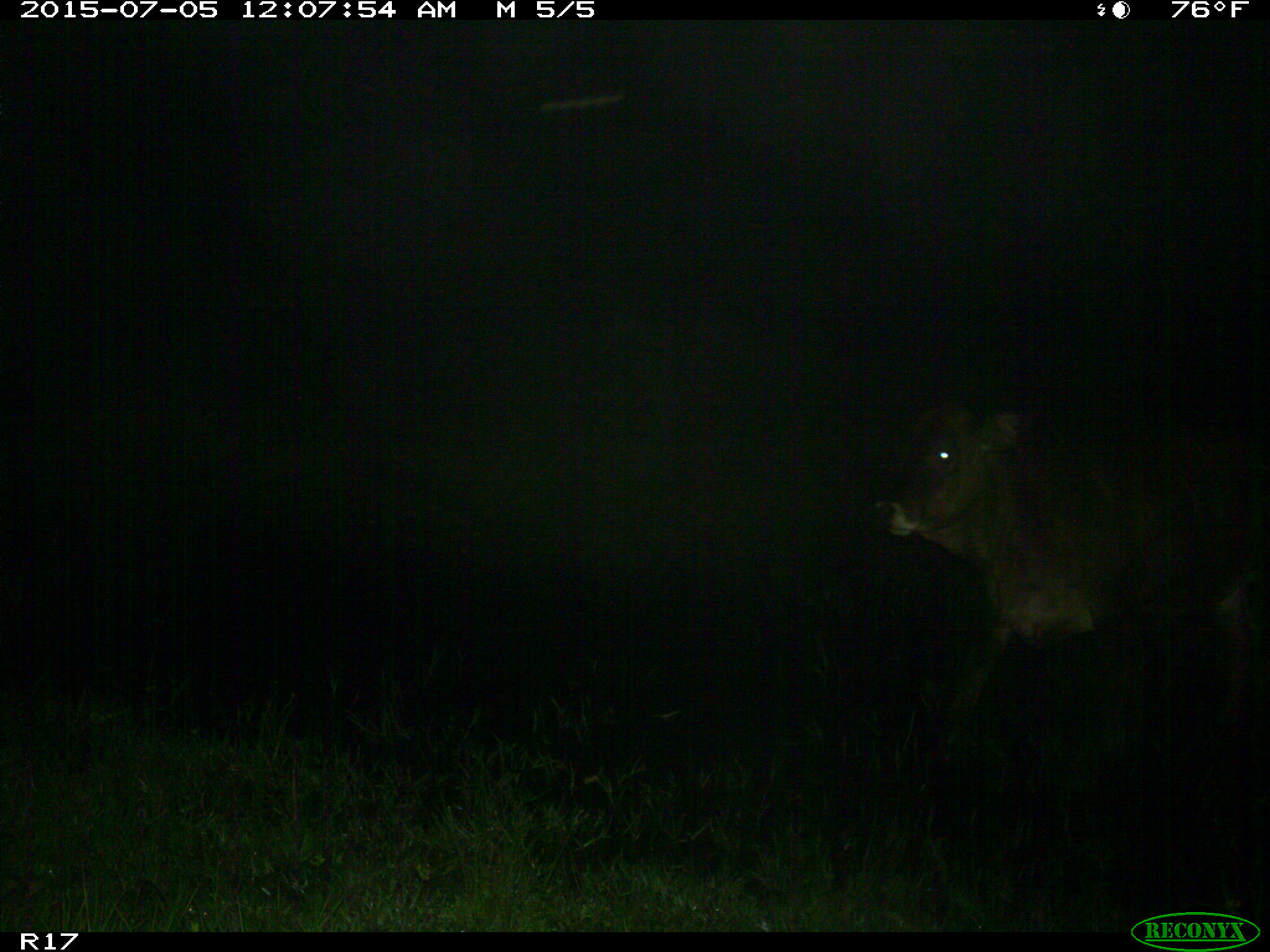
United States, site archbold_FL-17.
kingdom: Animalia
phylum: Chordata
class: Mammalia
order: Artiodactyla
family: Bovidae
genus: Bos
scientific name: Bos taurus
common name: domestic cow